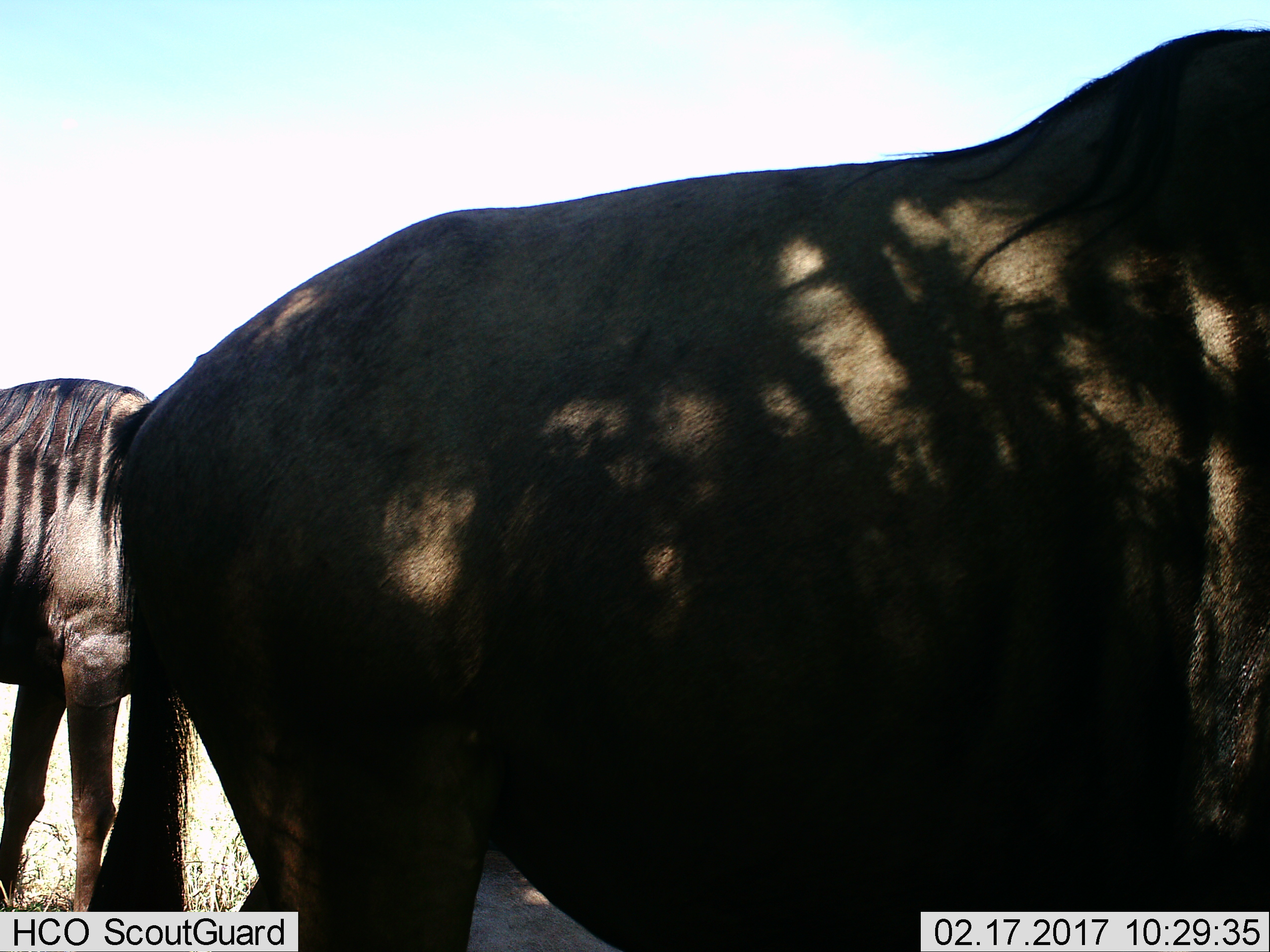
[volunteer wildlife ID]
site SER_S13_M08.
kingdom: Animalia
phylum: Chordata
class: Mammalia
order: Artiodactyla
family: Bovidae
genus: Connochaetes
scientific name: Connochaetes taurinus taurinus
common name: blue wildebeest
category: wildebeestblue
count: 2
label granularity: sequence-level